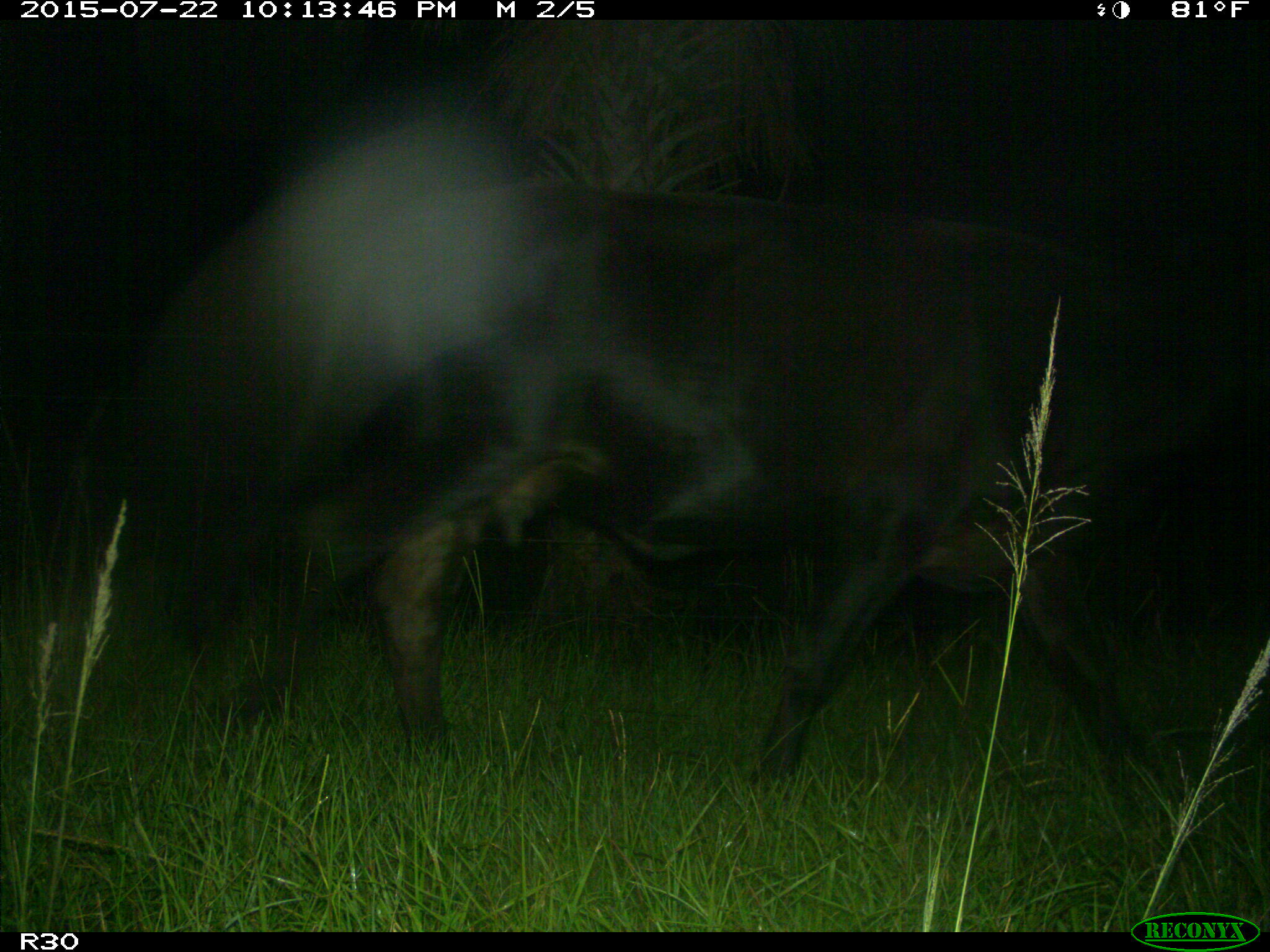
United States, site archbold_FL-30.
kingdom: Animalia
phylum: Chordata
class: Mammalia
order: Artiodactyla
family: Bovidae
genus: Bos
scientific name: Bos taurus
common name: domestic cow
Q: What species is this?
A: Bos taurus (domestic cow).